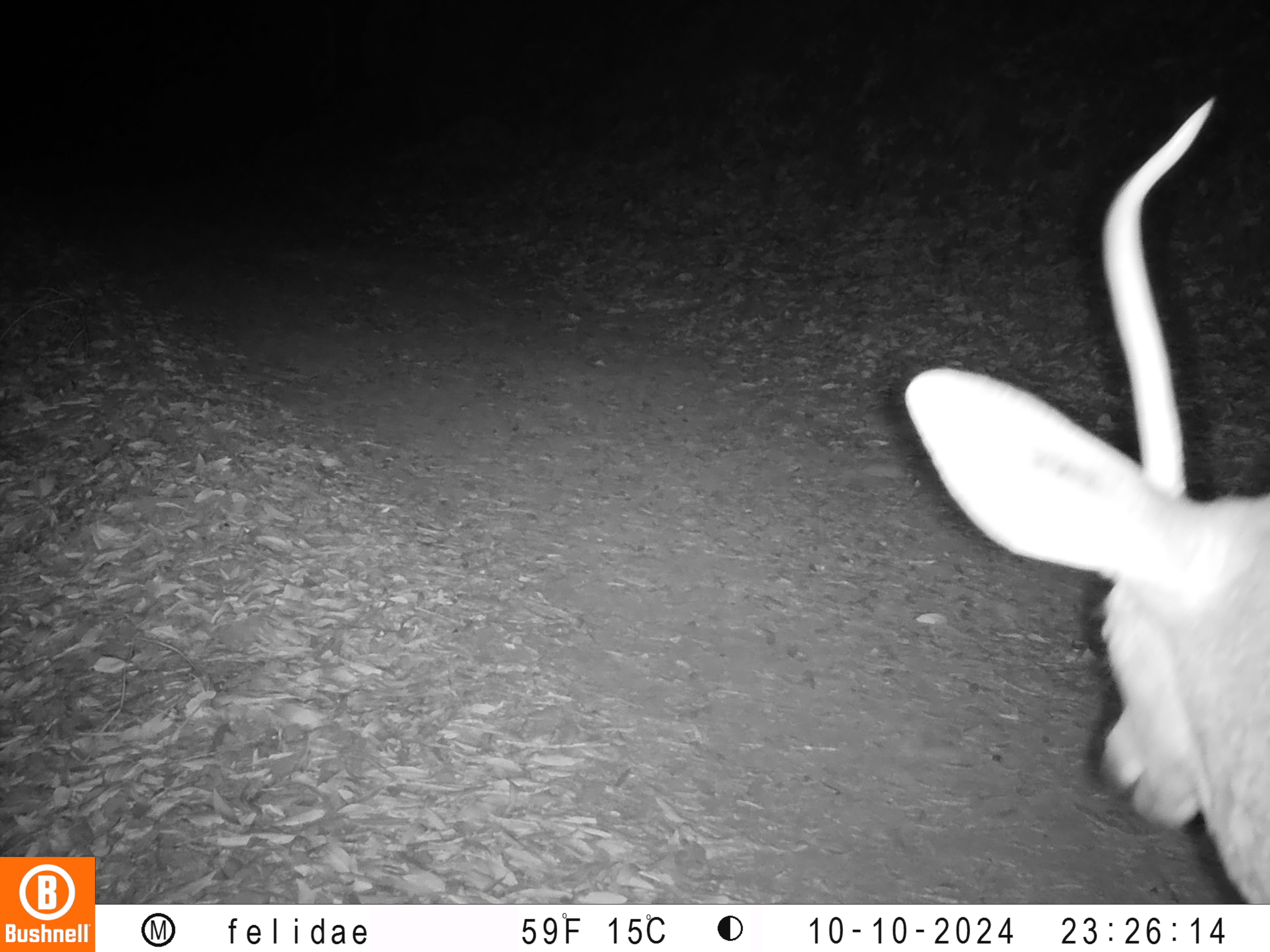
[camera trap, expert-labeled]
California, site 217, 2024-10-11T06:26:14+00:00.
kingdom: Animalia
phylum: Chordata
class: Mammalia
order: Artiodactyla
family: Cervidae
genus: Odocoileus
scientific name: Odocoileus hemionus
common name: mule deer